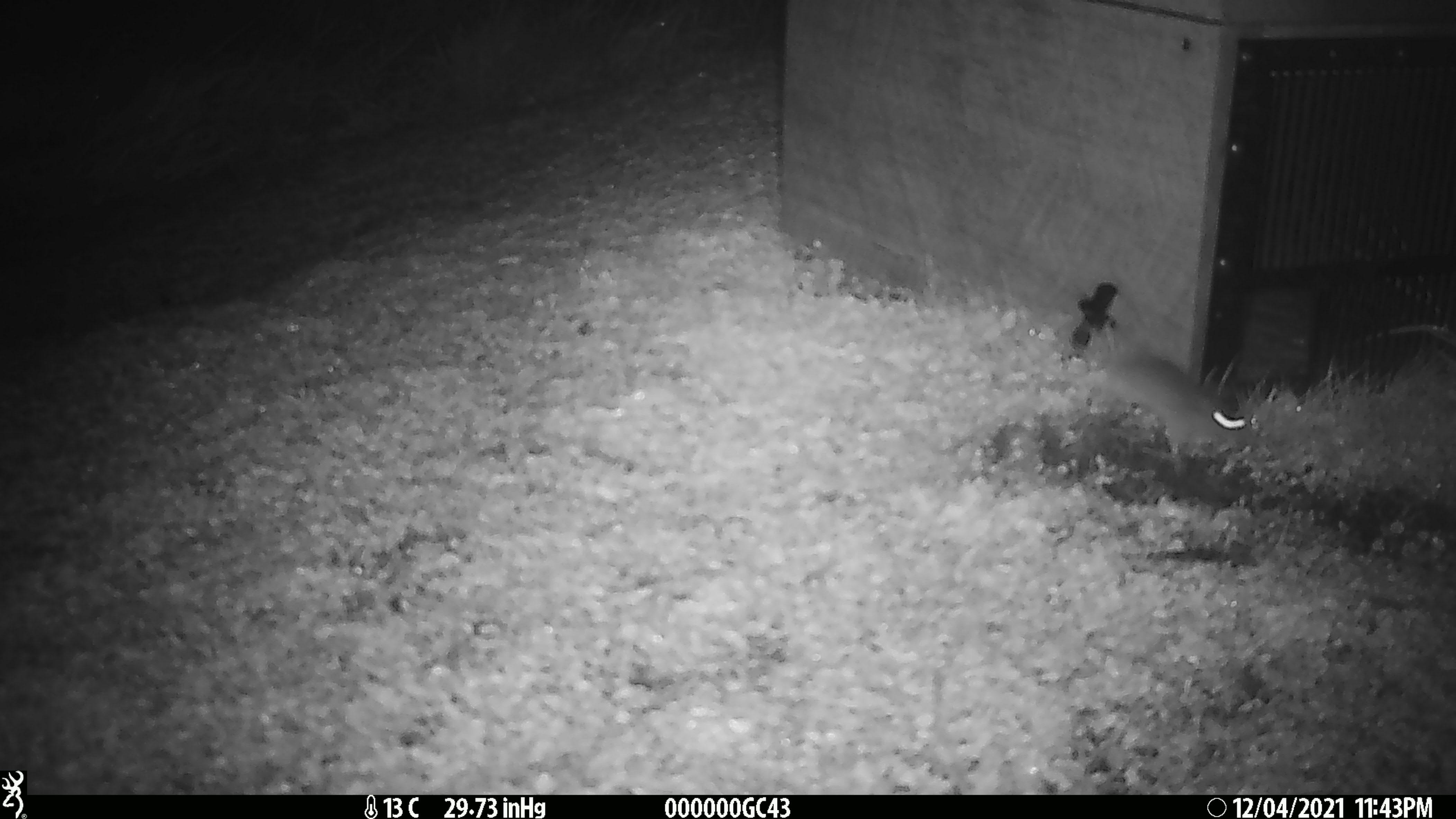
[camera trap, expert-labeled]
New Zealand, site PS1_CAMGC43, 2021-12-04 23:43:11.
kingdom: Animalia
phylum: Chordata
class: Mammalia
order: Rodentia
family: Muridae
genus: Mus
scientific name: Mus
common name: mouse